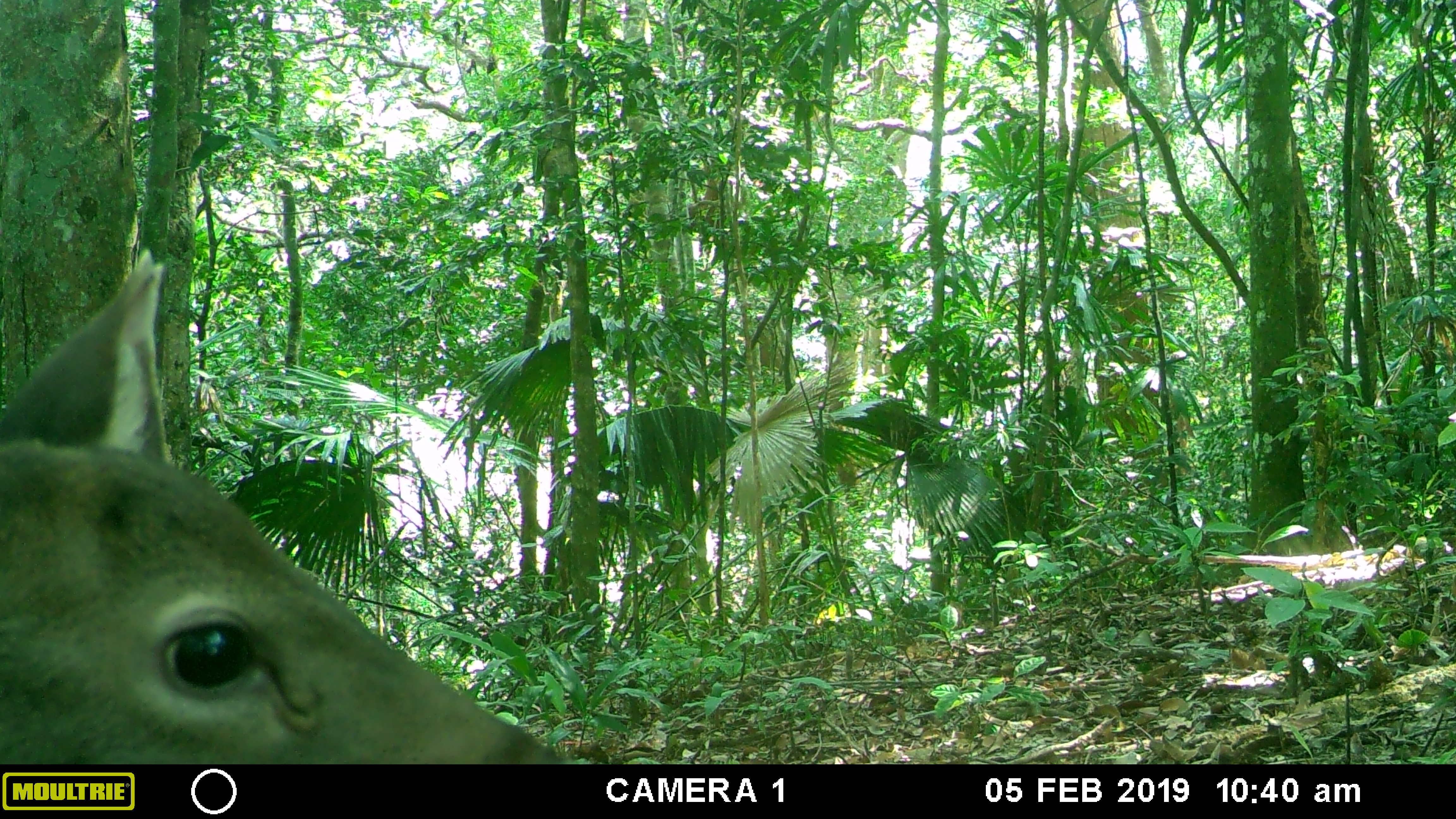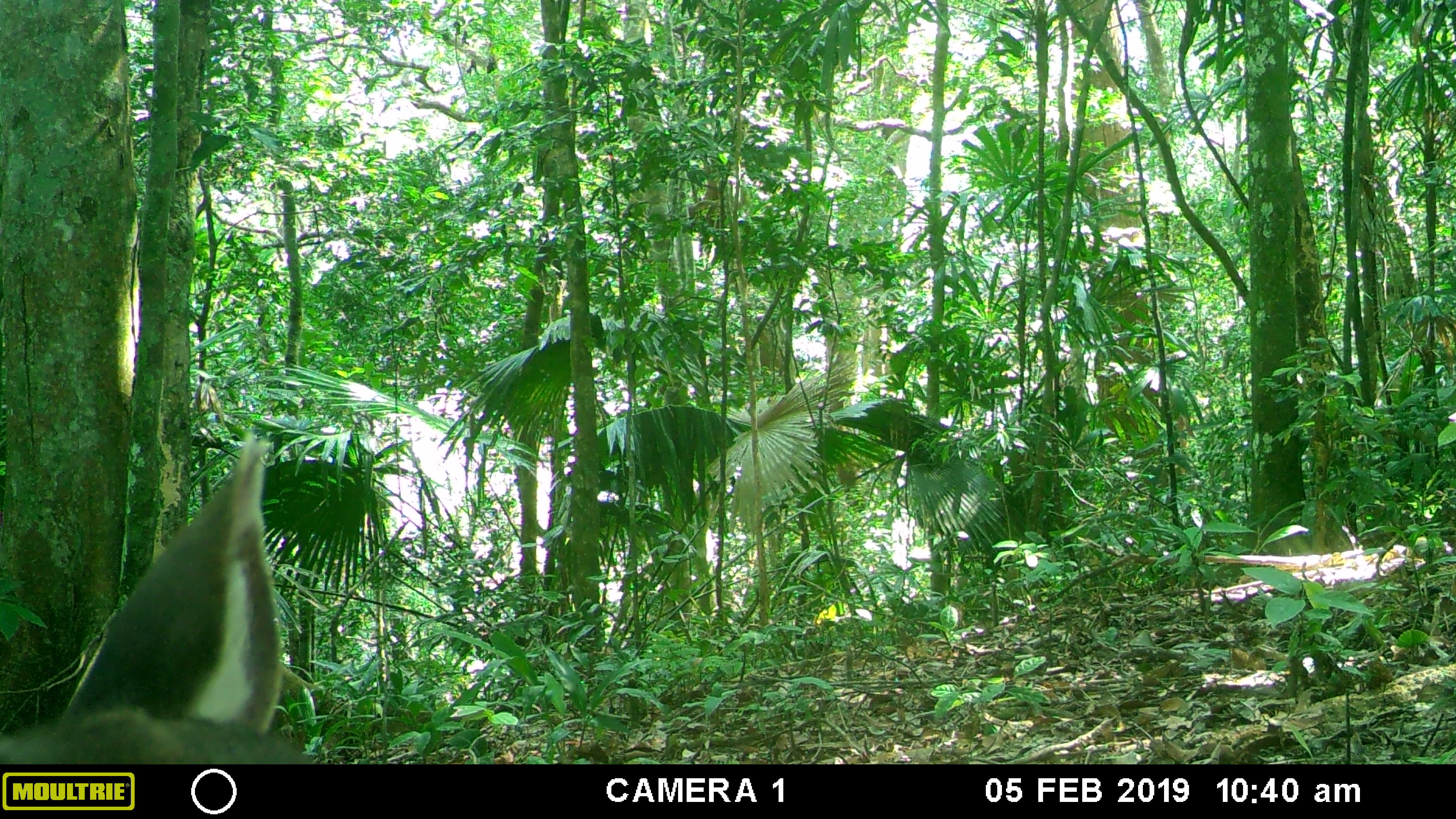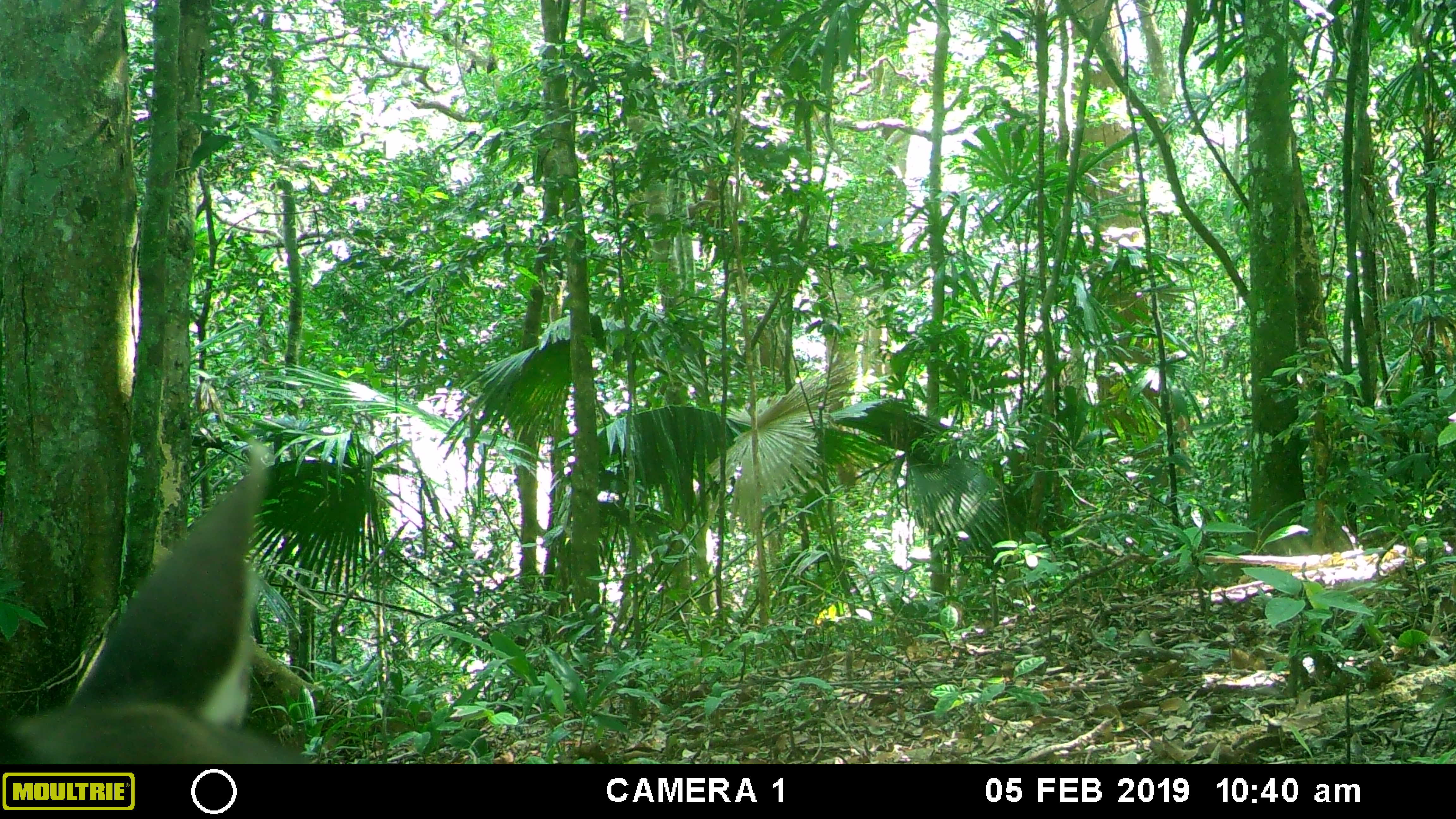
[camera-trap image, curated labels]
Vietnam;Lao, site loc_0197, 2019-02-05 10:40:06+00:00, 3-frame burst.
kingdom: Animalia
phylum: Chordata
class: Mammalia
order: Artiodactyla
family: Cervidae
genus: Rusa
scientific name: Rusa unicolor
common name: sambar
Sambar (Rusa unicolor). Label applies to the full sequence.